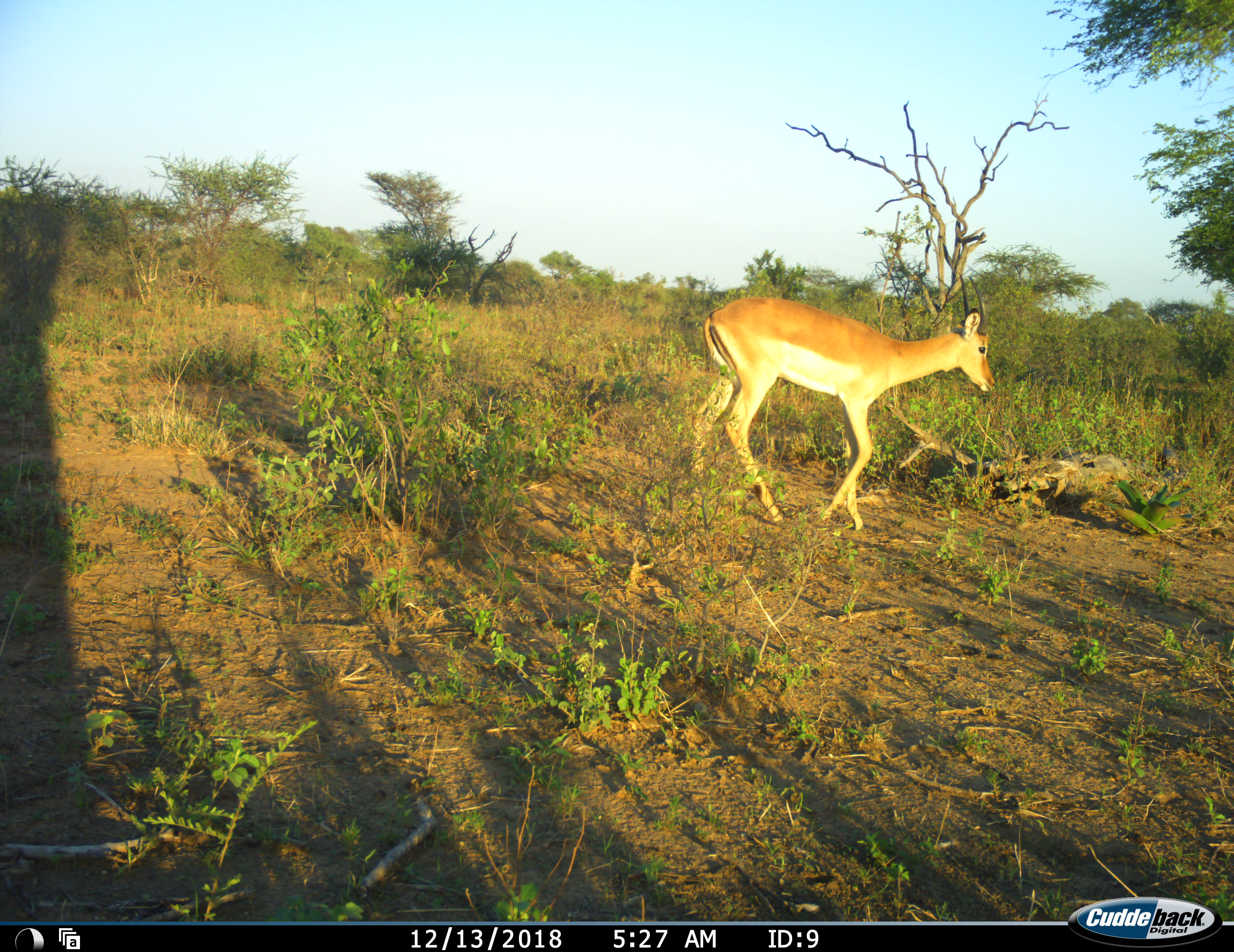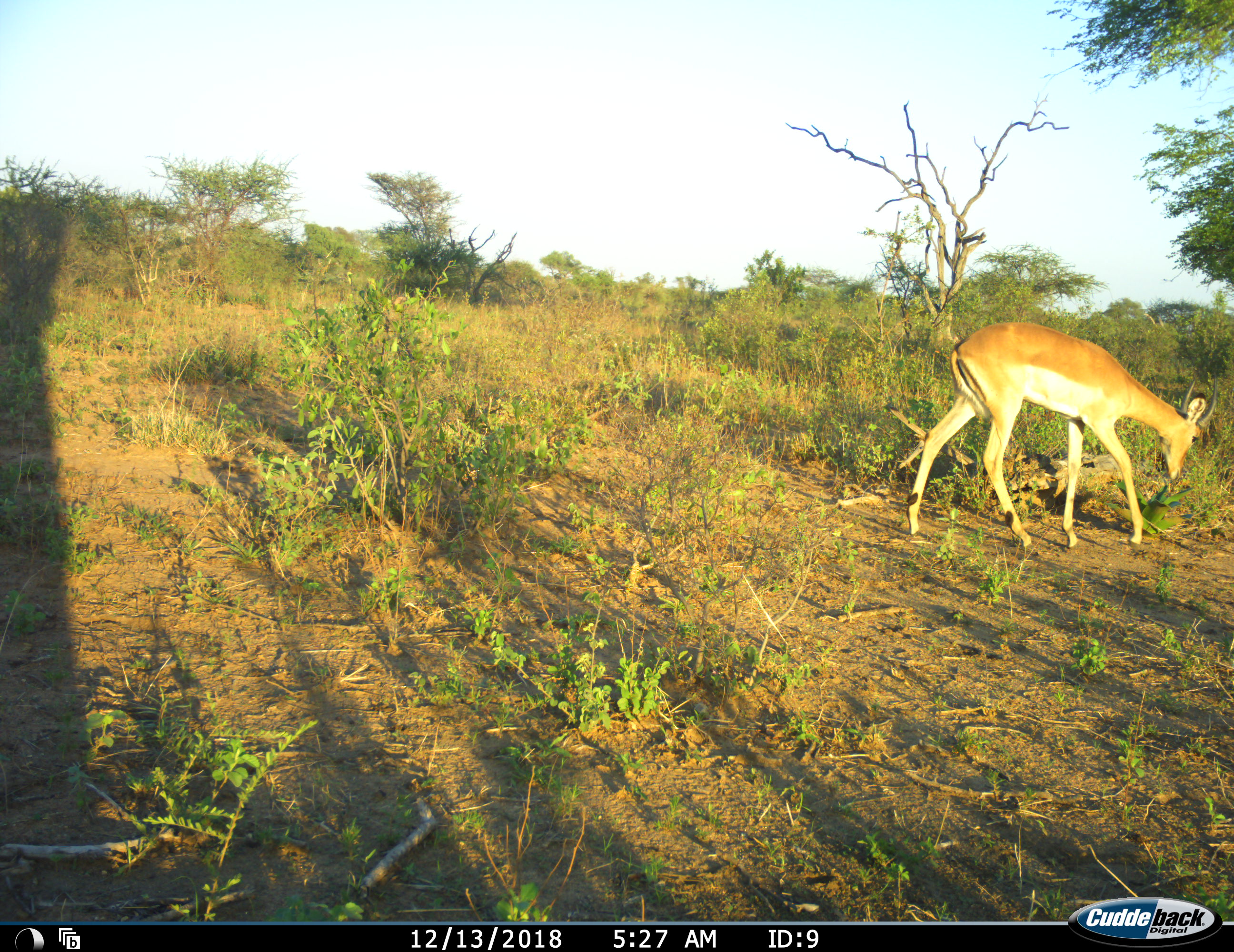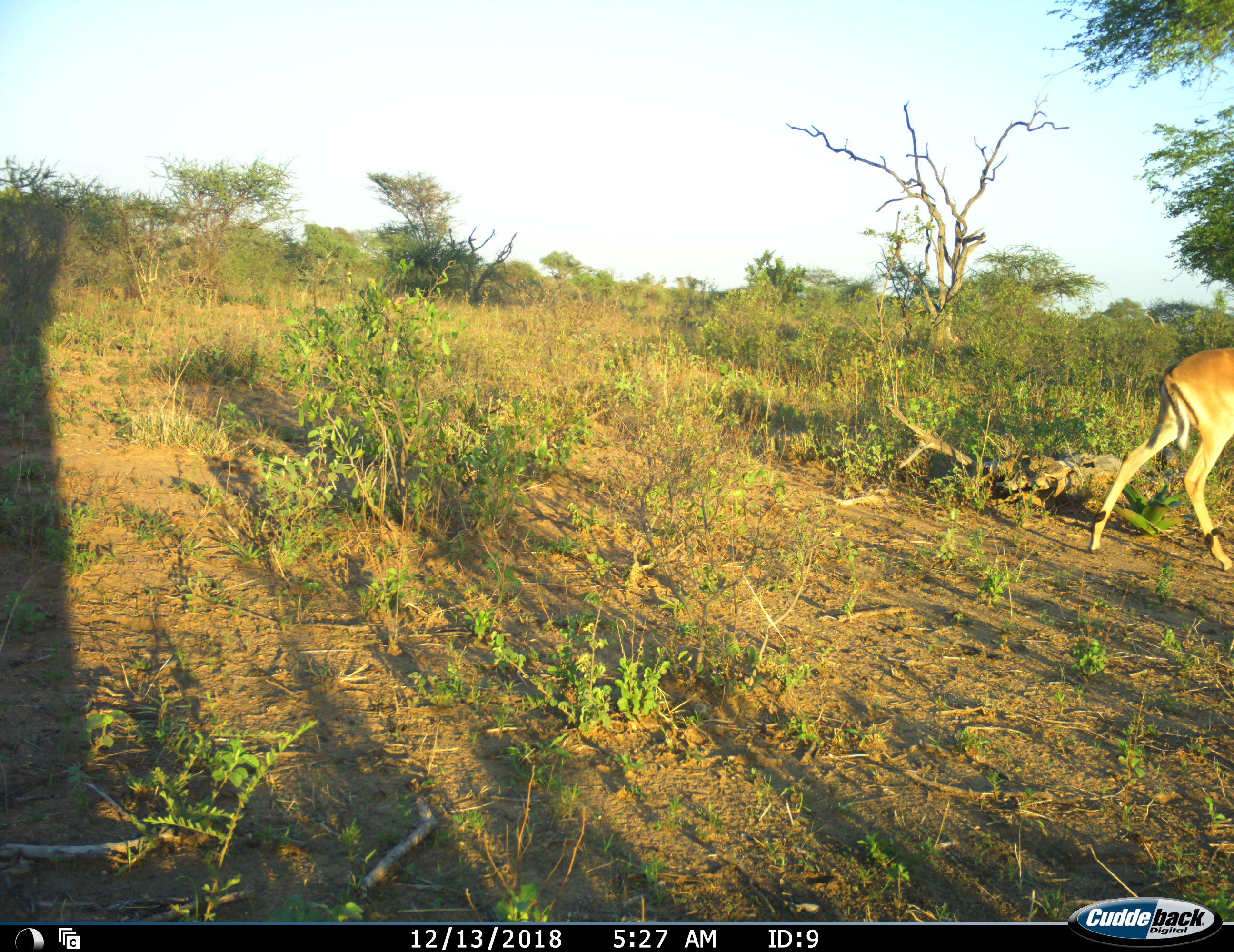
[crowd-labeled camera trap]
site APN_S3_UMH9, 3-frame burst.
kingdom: Animalia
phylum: Chordata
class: Mammalia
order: Artiodactyla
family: Bovidae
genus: Aepyceros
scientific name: Aepyceros melampus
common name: impala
Impala (Aepyceros melampus), count 1. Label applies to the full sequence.